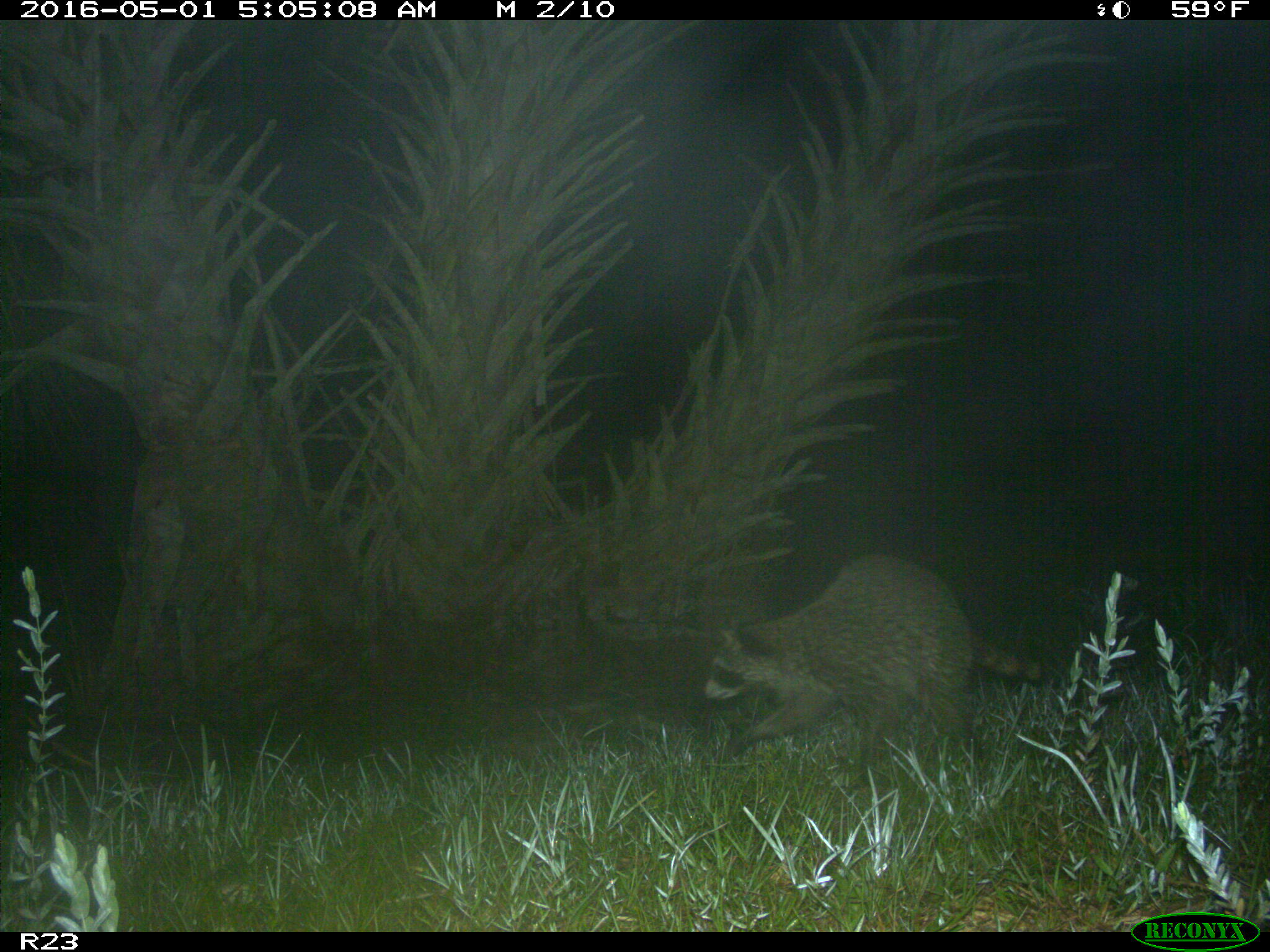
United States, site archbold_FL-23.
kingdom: Animalia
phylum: Chordata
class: Mammalia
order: Carnivora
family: Procyonidae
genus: Procyon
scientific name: Procyon lotor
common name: common raccoon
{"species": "Procyon lotor (common raccoon)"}